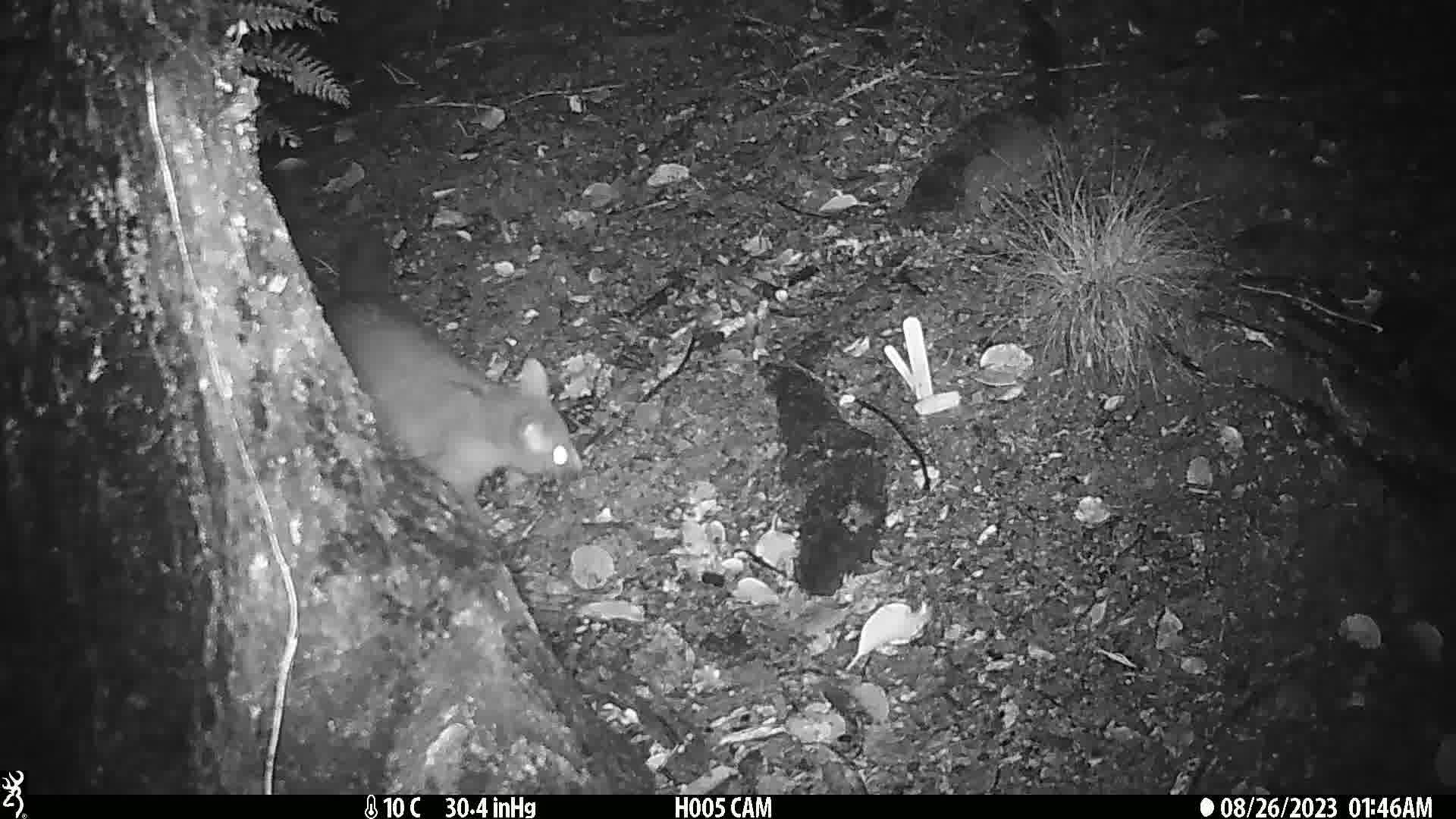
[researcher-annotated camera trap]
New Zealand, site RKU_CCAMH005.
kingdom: Animalia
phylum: Chordata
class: Mammalia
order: Diprotodontia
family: Phalangeridae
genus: Trichosurus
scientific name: Trichosurus vulpecula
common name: common brushtail possum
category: possum